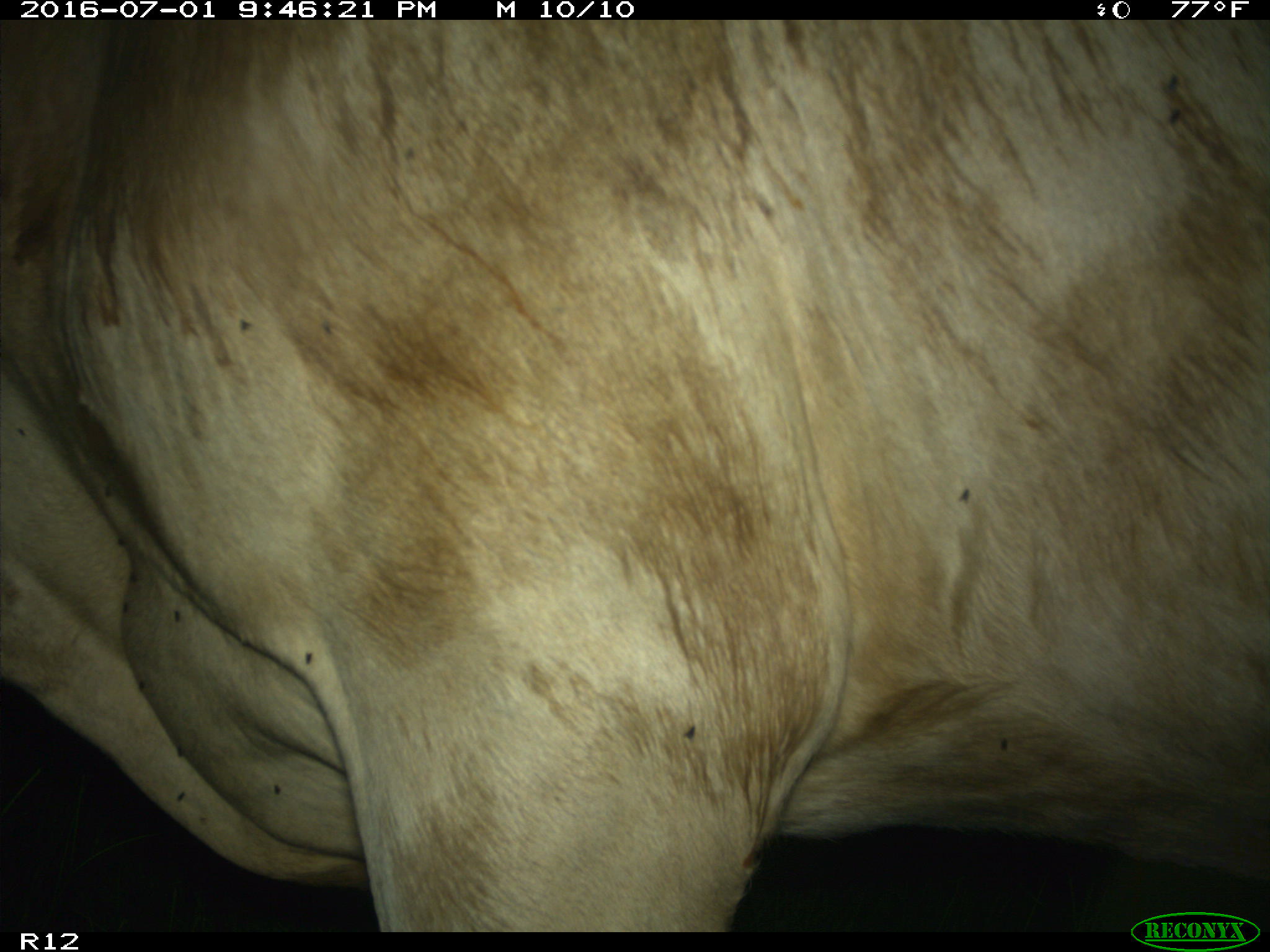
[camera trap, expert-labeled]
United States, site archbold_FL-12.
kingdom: Animalia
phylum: Chordata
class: Mammalia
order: Artiodactyla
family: Bovidae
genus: Bos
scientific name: Bos taurus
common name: domestic cow